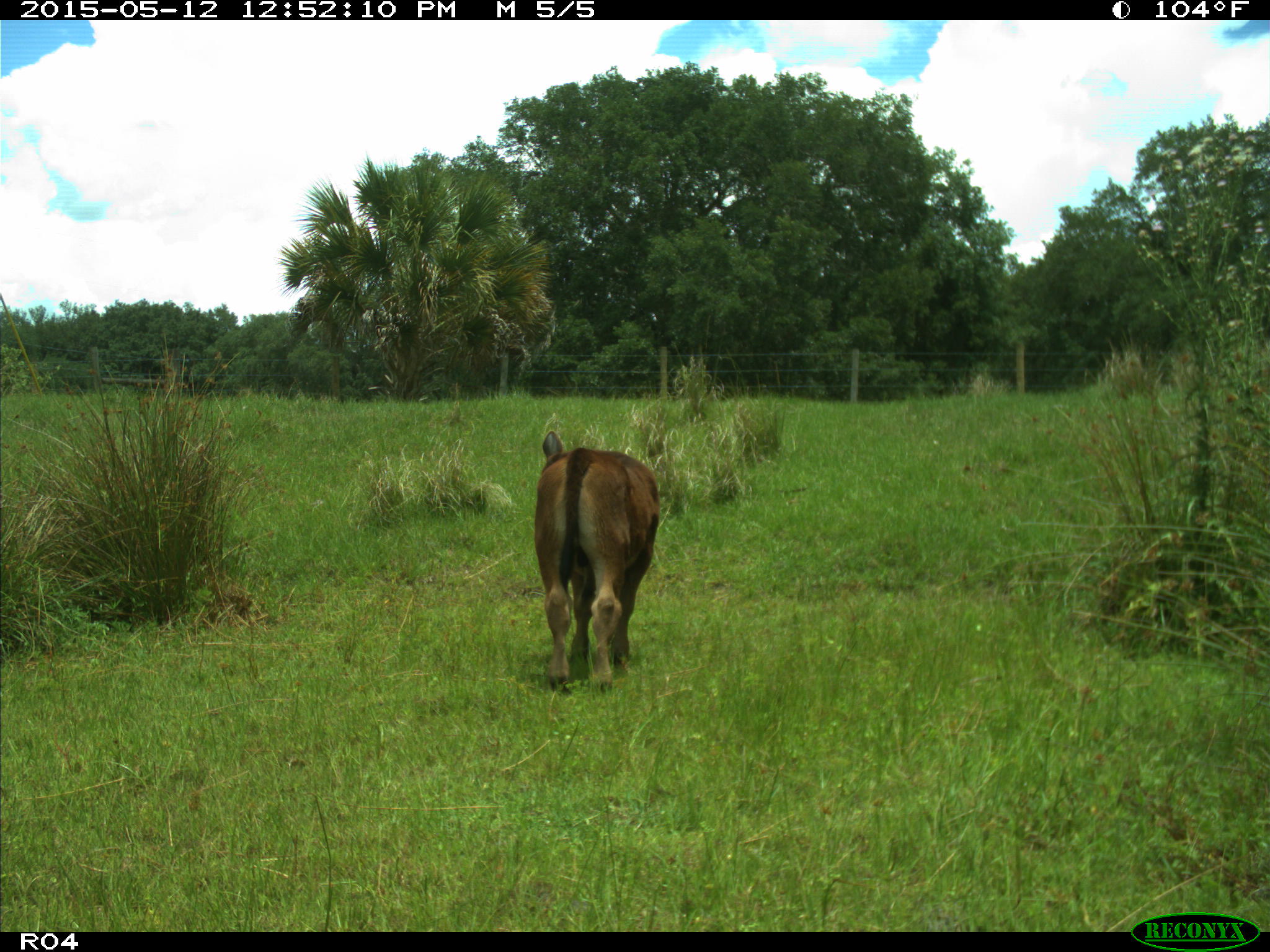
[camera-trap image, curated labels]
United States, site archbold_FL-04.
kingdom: Animalia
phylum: Chordata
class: Mammalia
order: Artiodactyla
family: Bovidae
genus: Bos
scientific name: Bos taurus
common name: domestic cow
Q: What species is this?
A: Bos taurus (domestic cow).